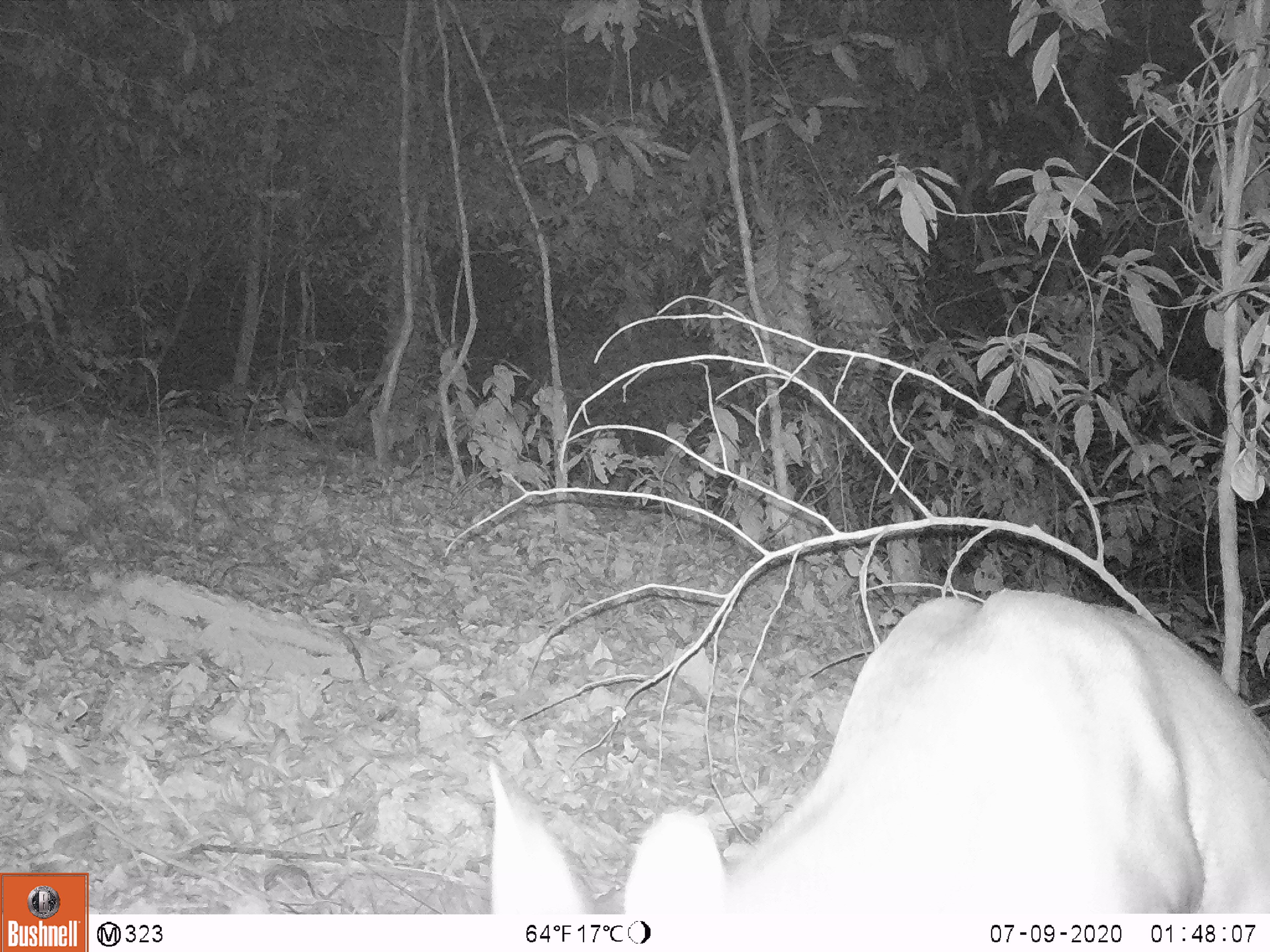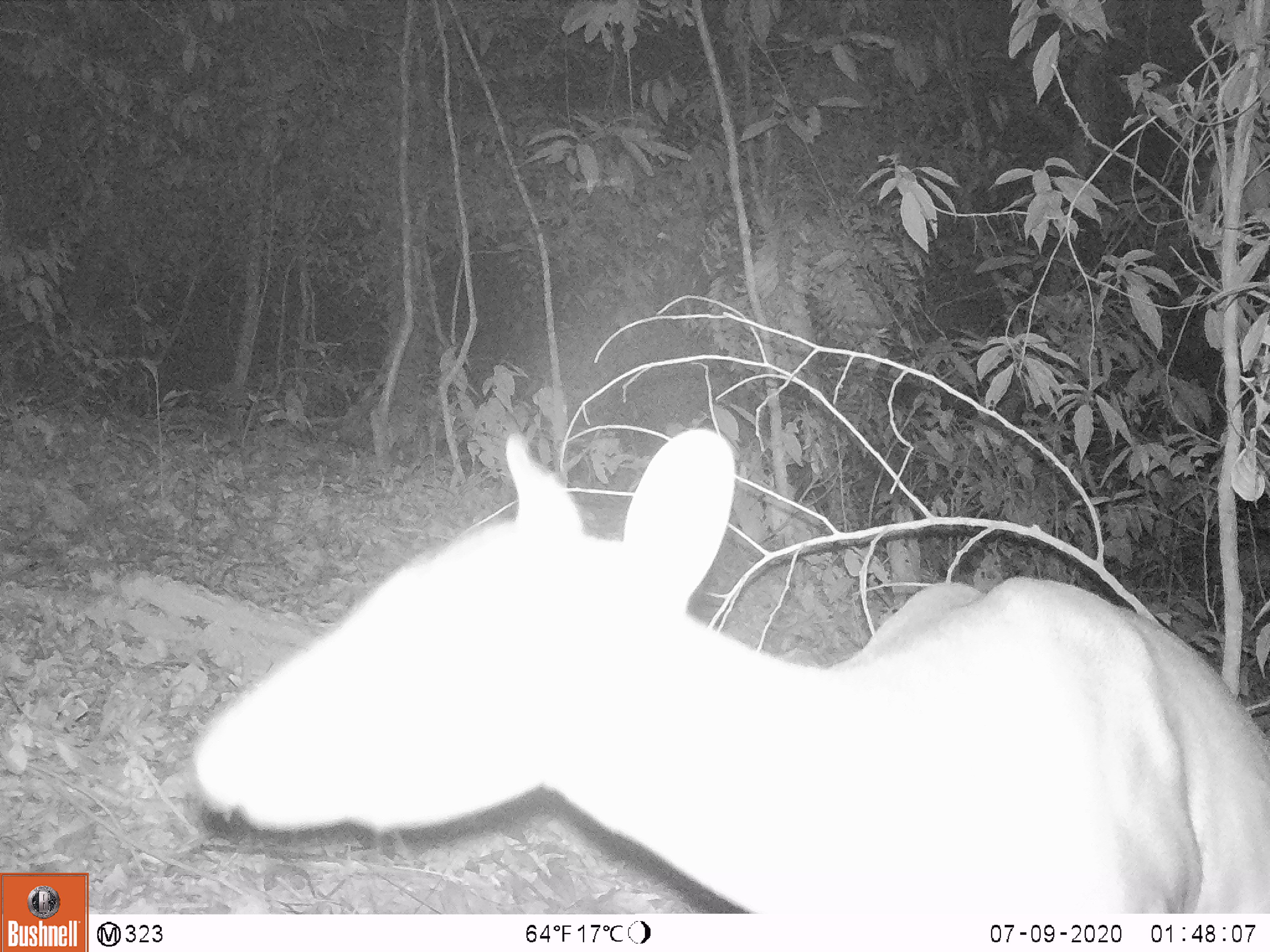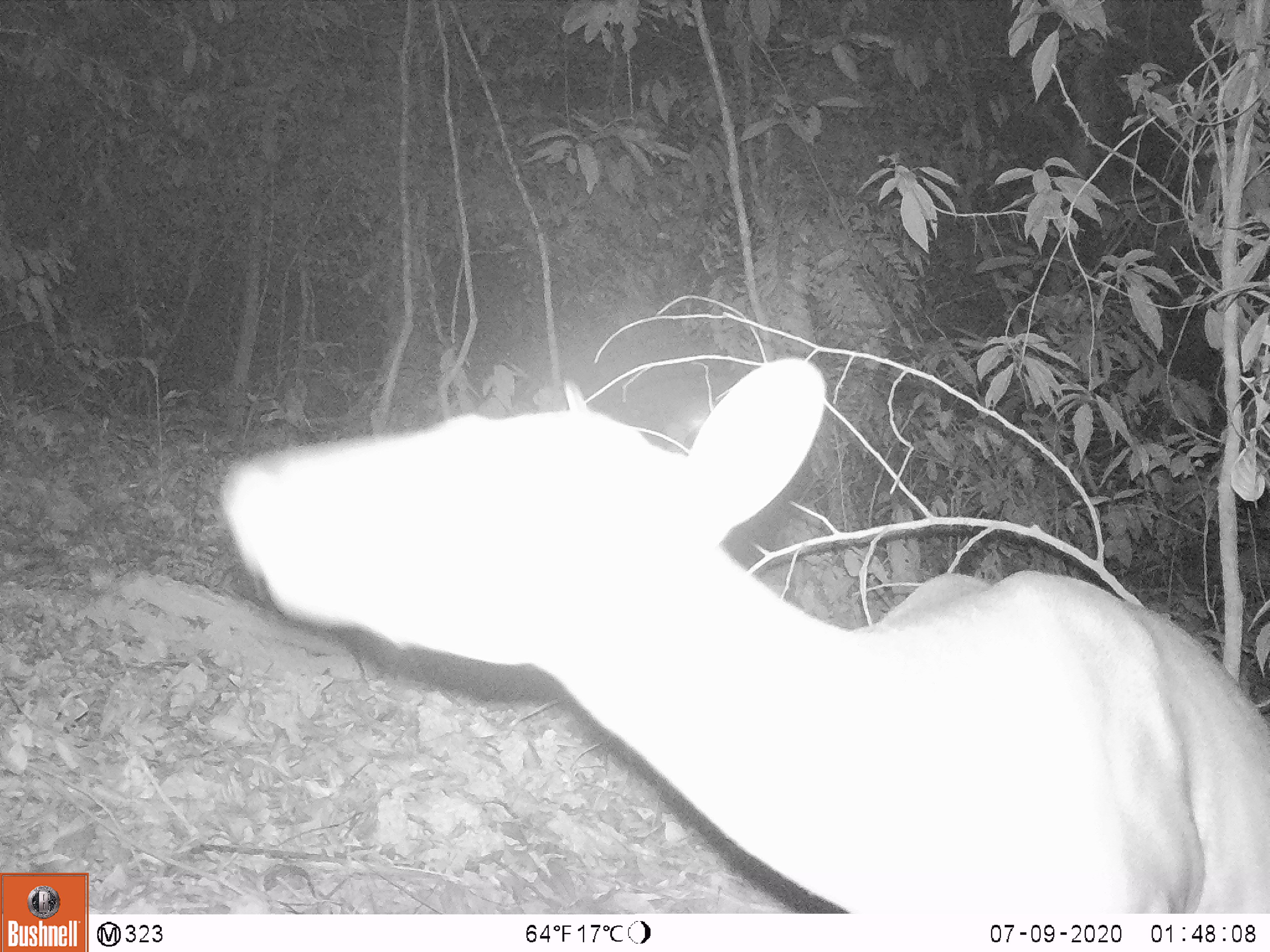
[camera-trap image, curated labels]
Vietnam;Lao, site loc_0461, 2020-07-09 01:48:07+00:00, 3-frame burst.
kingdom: Animalia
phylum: Chordata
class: Mammalia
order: Artiodactyla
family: Cervidae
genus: Muntiacus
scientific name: Muntiacus vuquangensis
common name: large-antlered muntjac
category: large antlered muntjac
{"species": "large antlered muntjac (large-antlered muntjac) (Muntiacus vuquangensis)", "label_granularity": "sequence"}